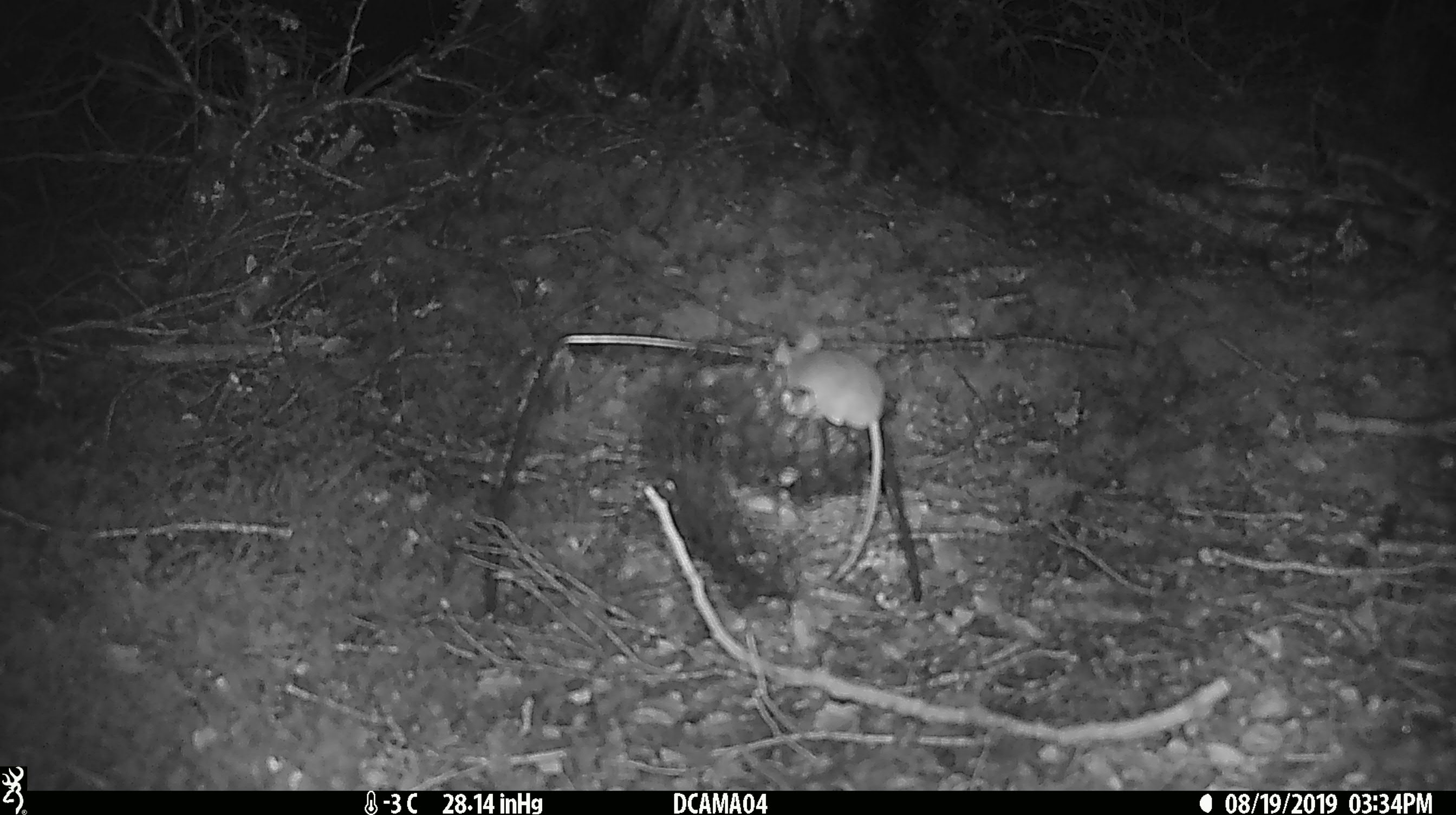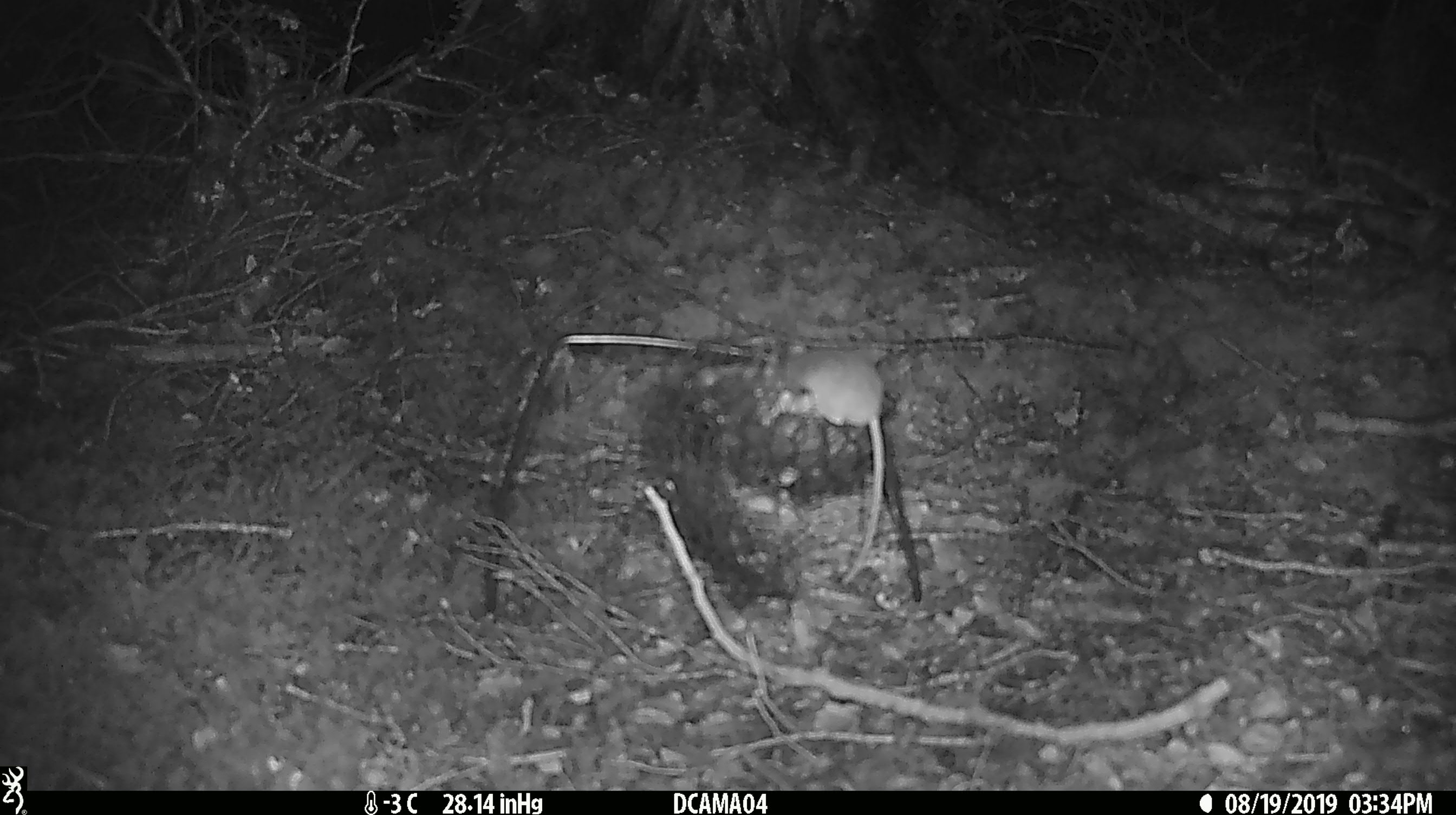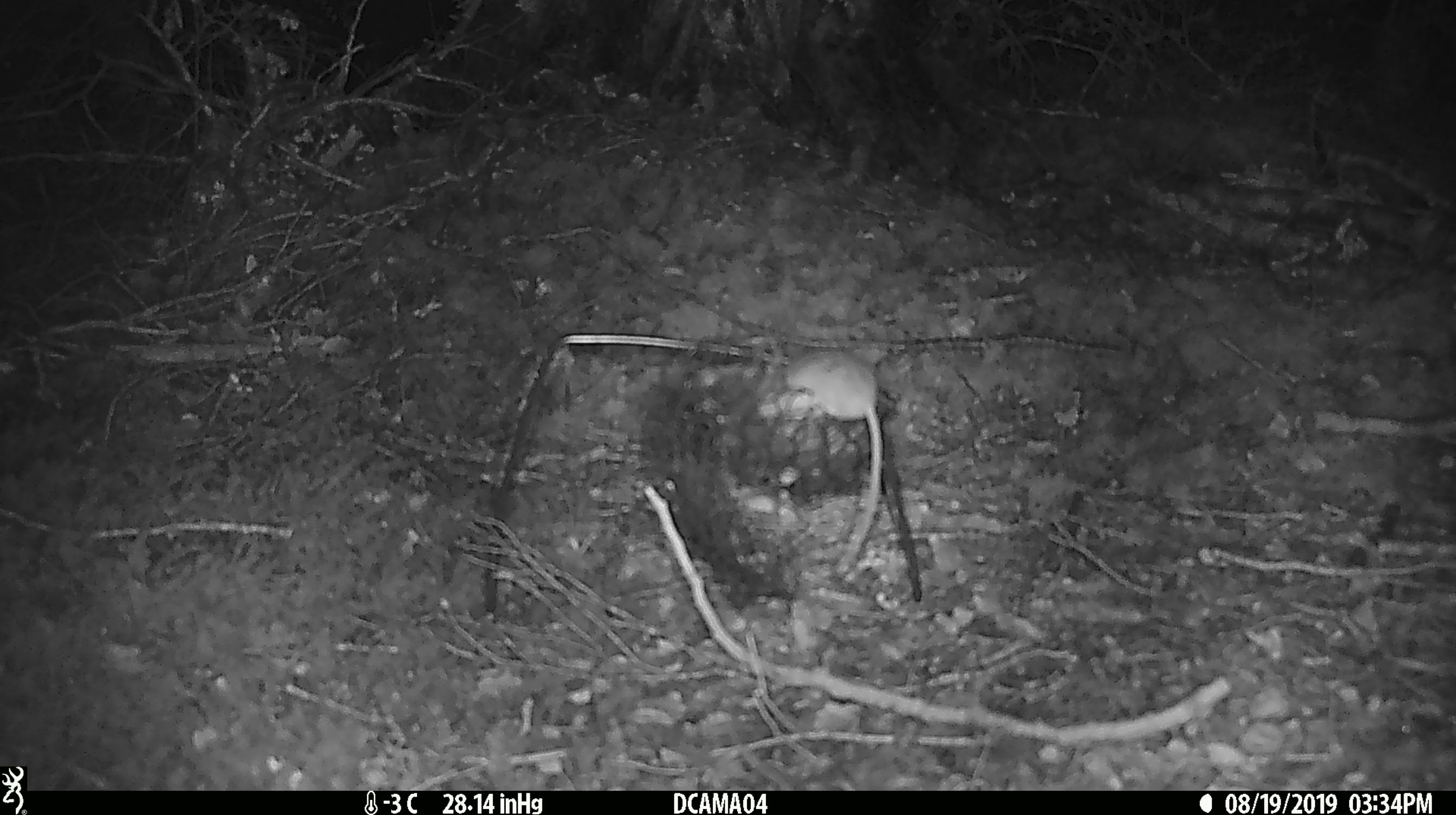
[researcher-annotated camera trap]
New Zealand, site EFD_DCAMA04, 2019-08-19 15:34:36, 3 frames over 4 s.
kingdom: Animalia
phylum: Chordata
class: Mammalia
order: Rodentia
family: Muridae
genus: Mus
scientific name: Mus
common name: mouse